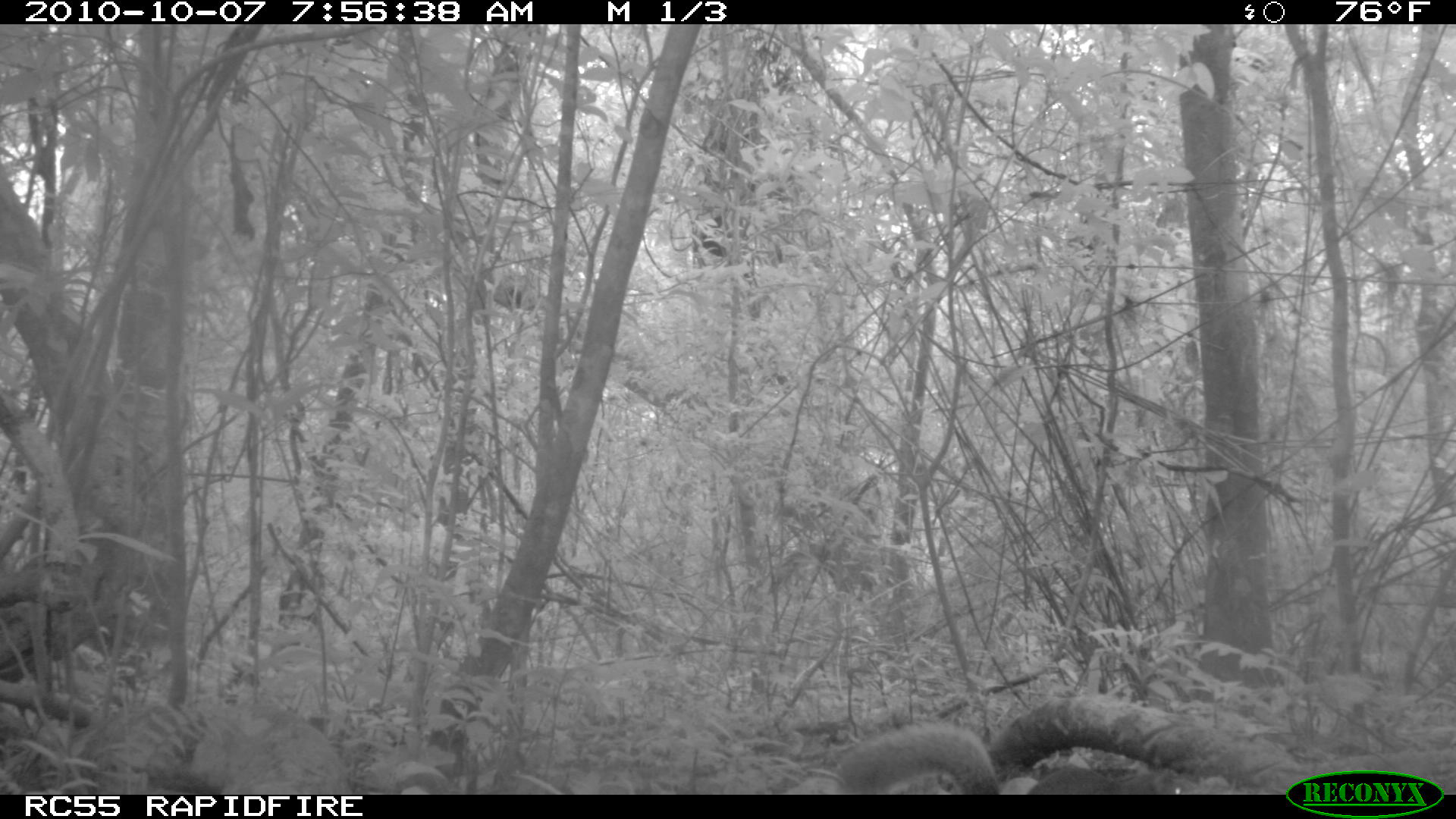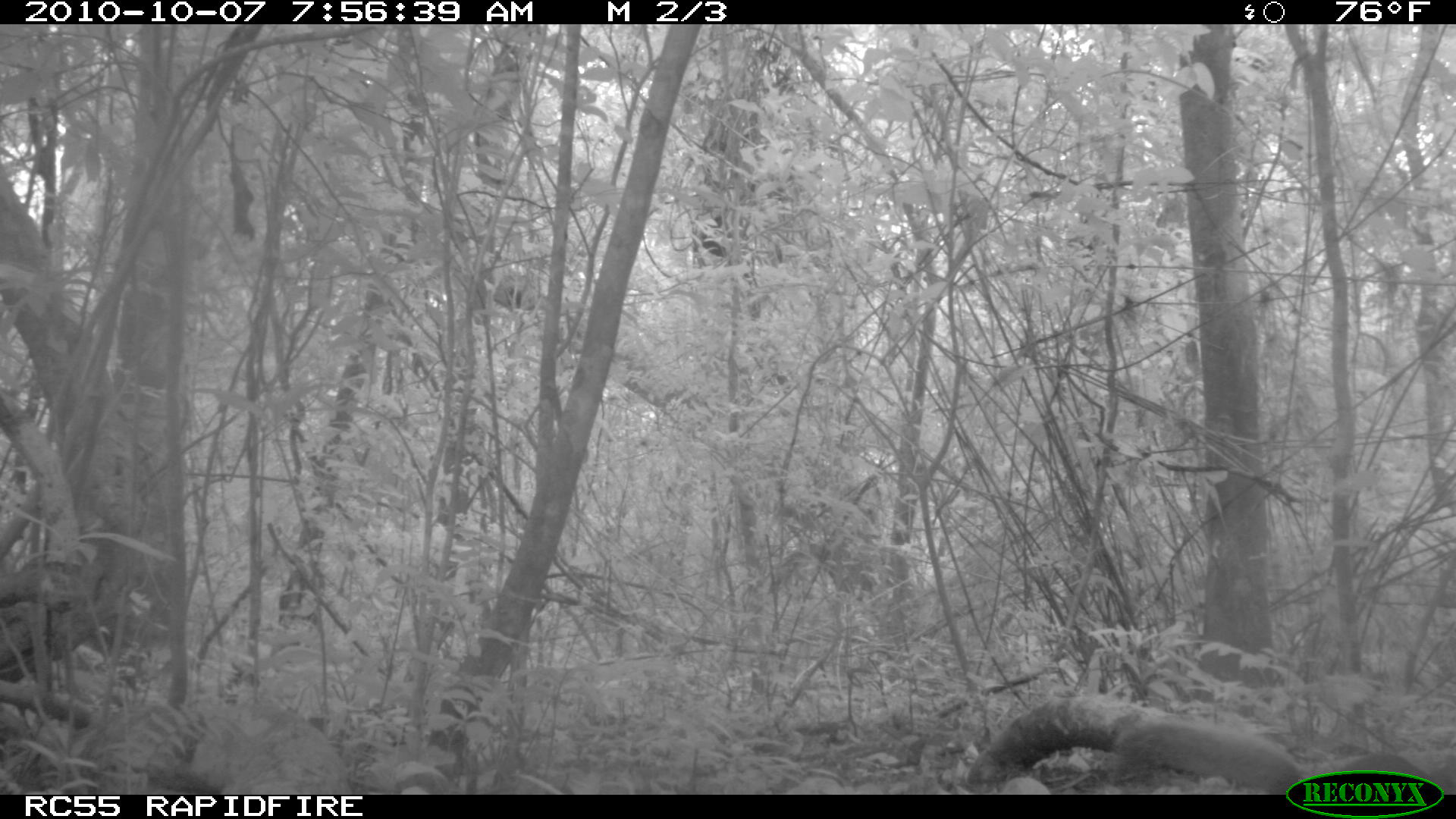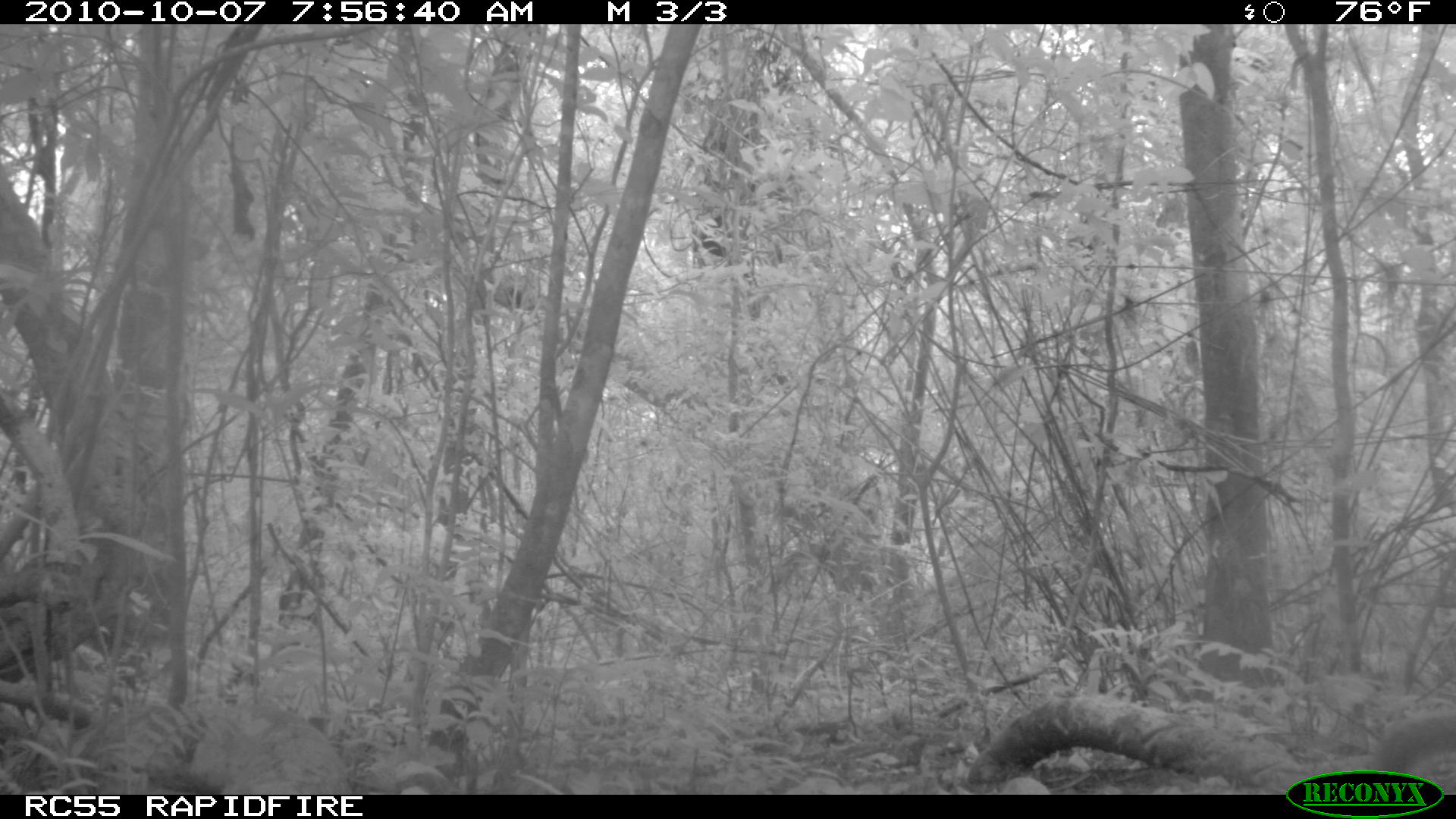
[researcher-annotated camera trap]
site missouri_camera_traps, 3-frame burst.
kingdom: Animalia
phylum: Chordata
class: Mammalia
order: Rodentia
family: Sciuridae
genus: Tamiasciurus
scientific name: Tamiasciurus hudsonicus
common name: red squirrel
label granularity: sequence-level